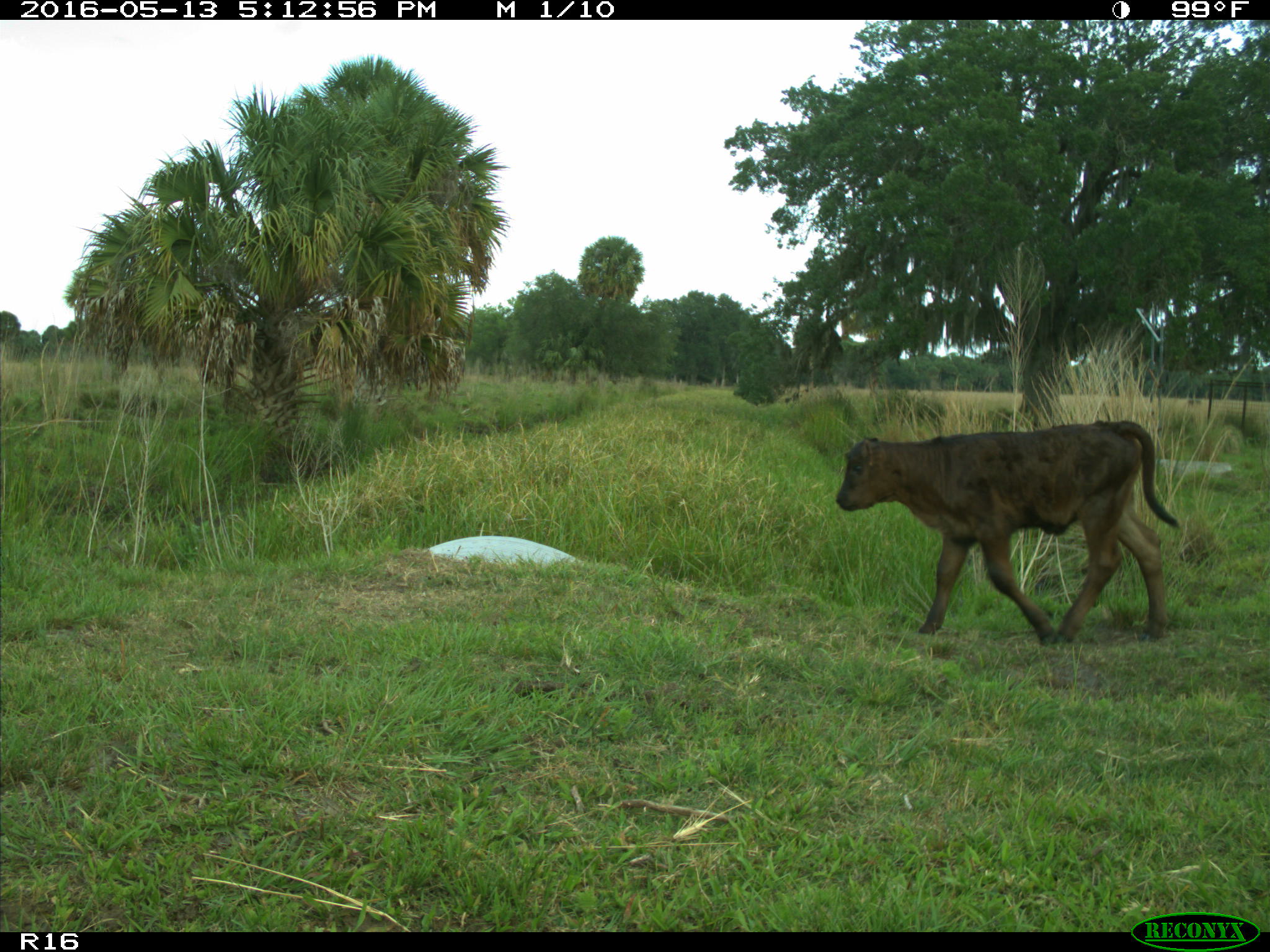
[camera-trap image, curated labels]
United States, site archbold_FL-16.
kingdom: Animalia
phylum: Chordata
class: Mammalia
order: Artiodactyla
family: Bovidae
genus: Bos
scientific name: Bos taurus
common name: domestic cow